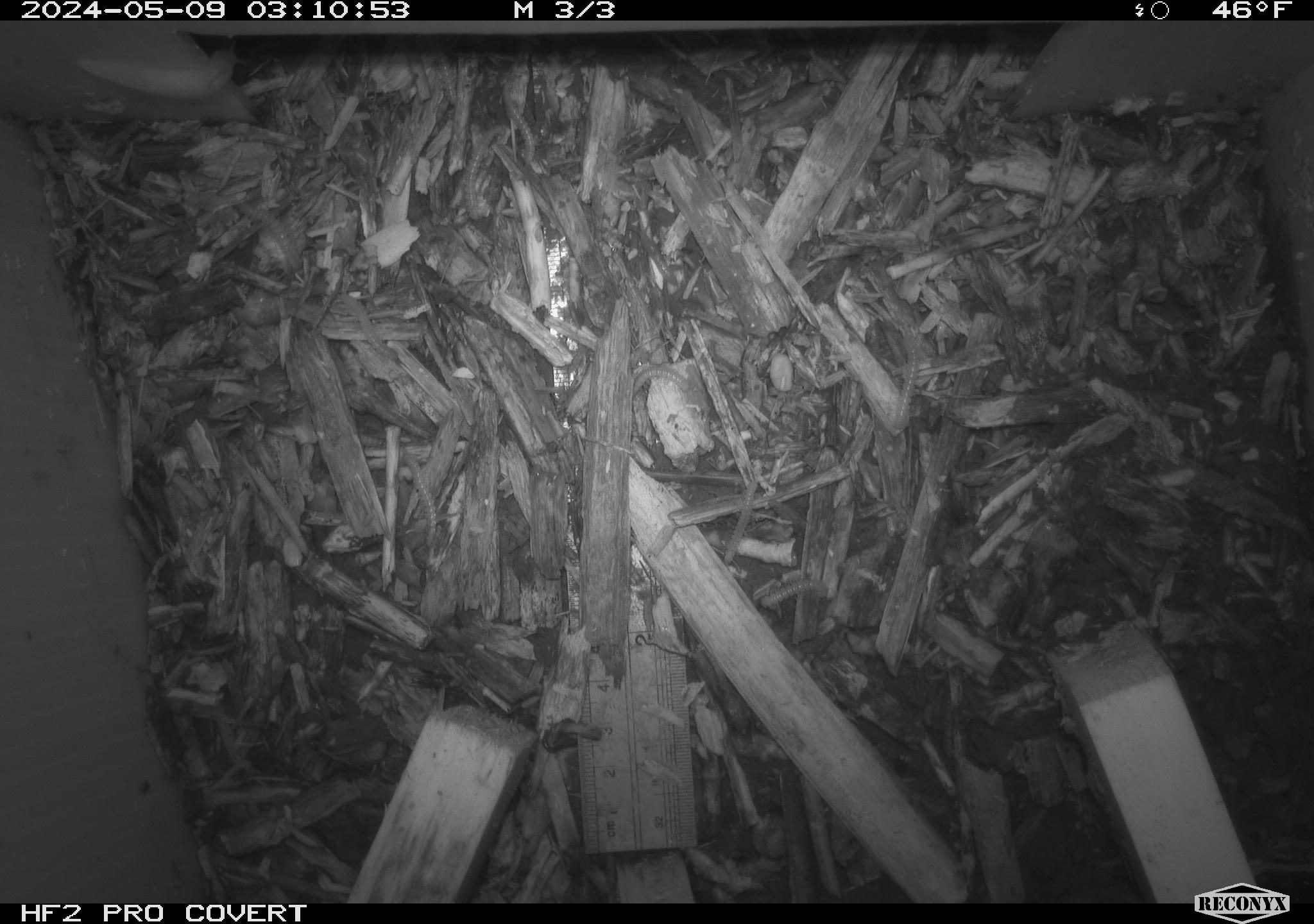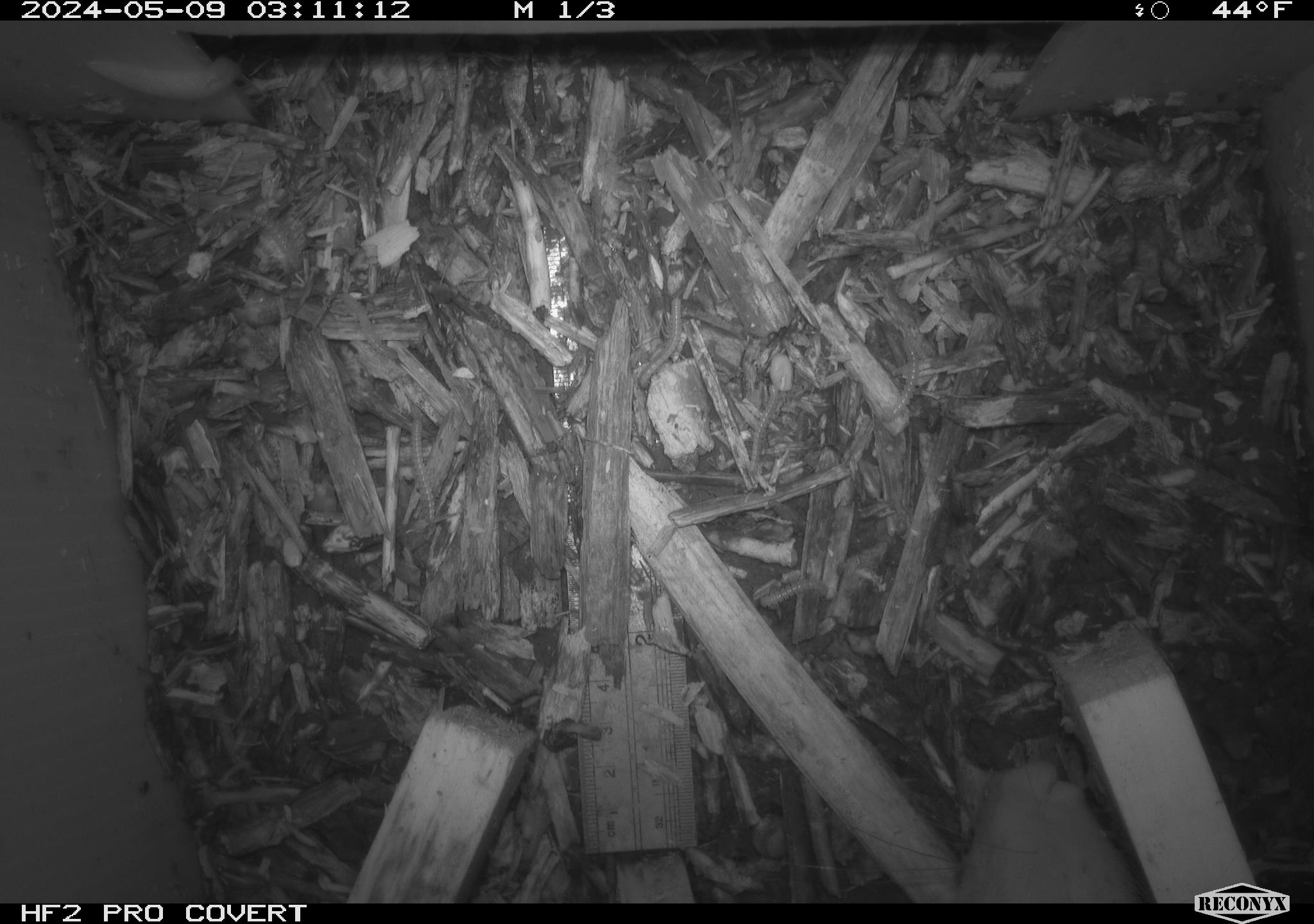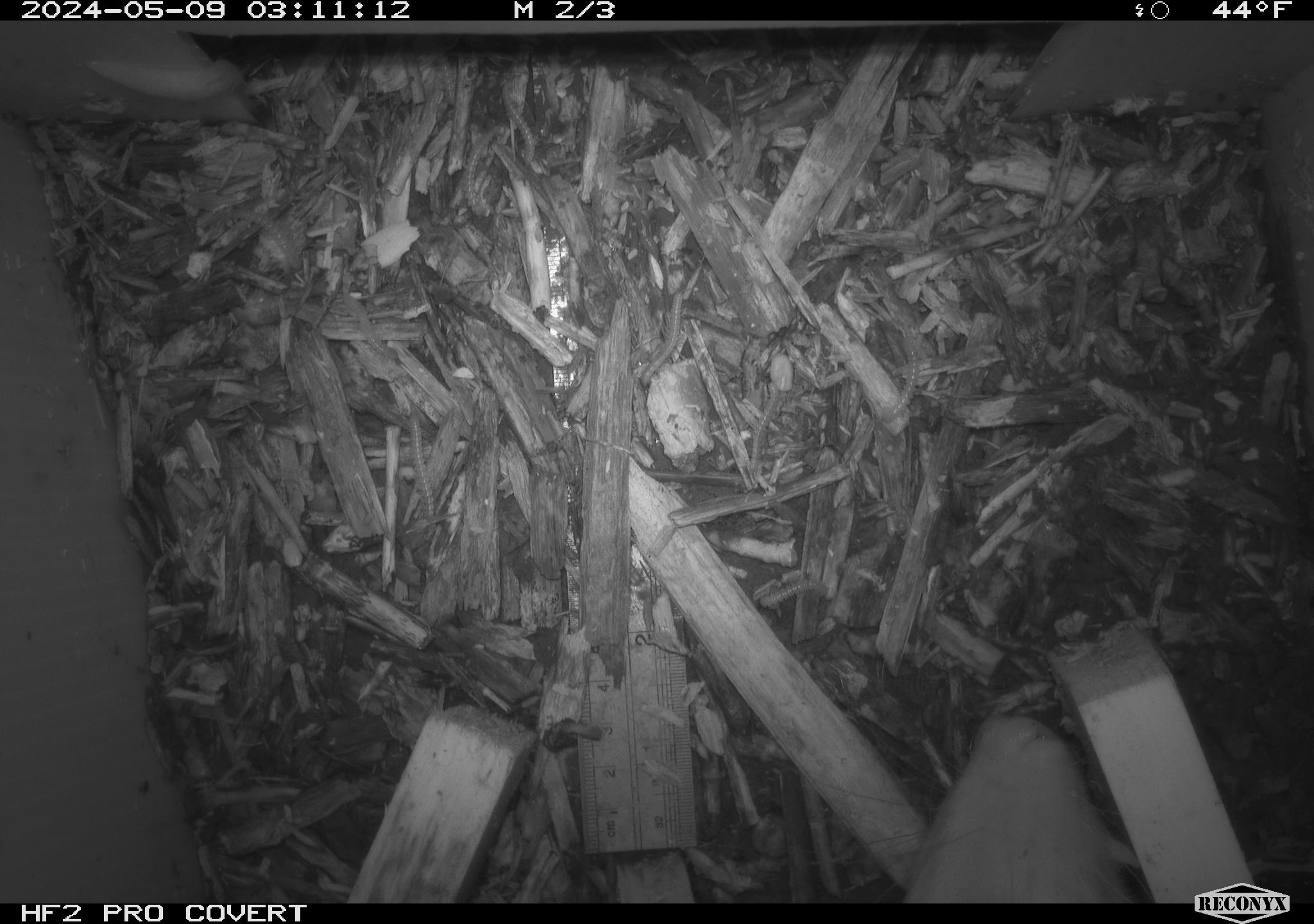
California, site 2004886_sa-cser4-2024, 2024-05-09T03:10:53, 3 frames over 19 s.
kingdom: Animalia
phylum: Chordata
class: Mammalia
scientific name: Mammalia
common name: mammal